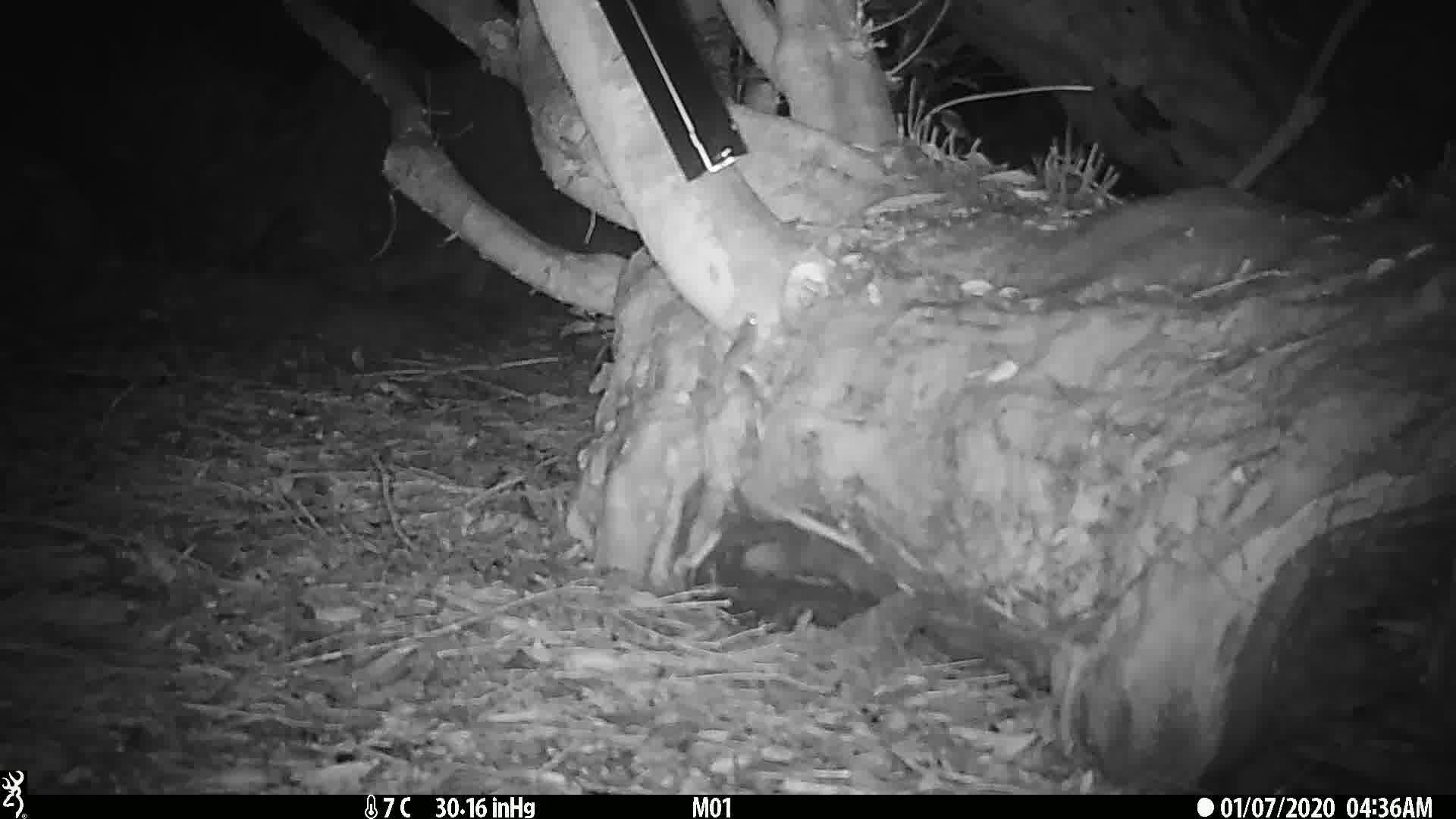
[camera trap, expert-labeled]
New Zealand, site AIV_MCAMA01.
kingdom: Animalia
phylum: Chordata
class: Mammalia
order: Rodentia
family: Muridae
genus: Mus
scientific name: Mus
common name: mouse